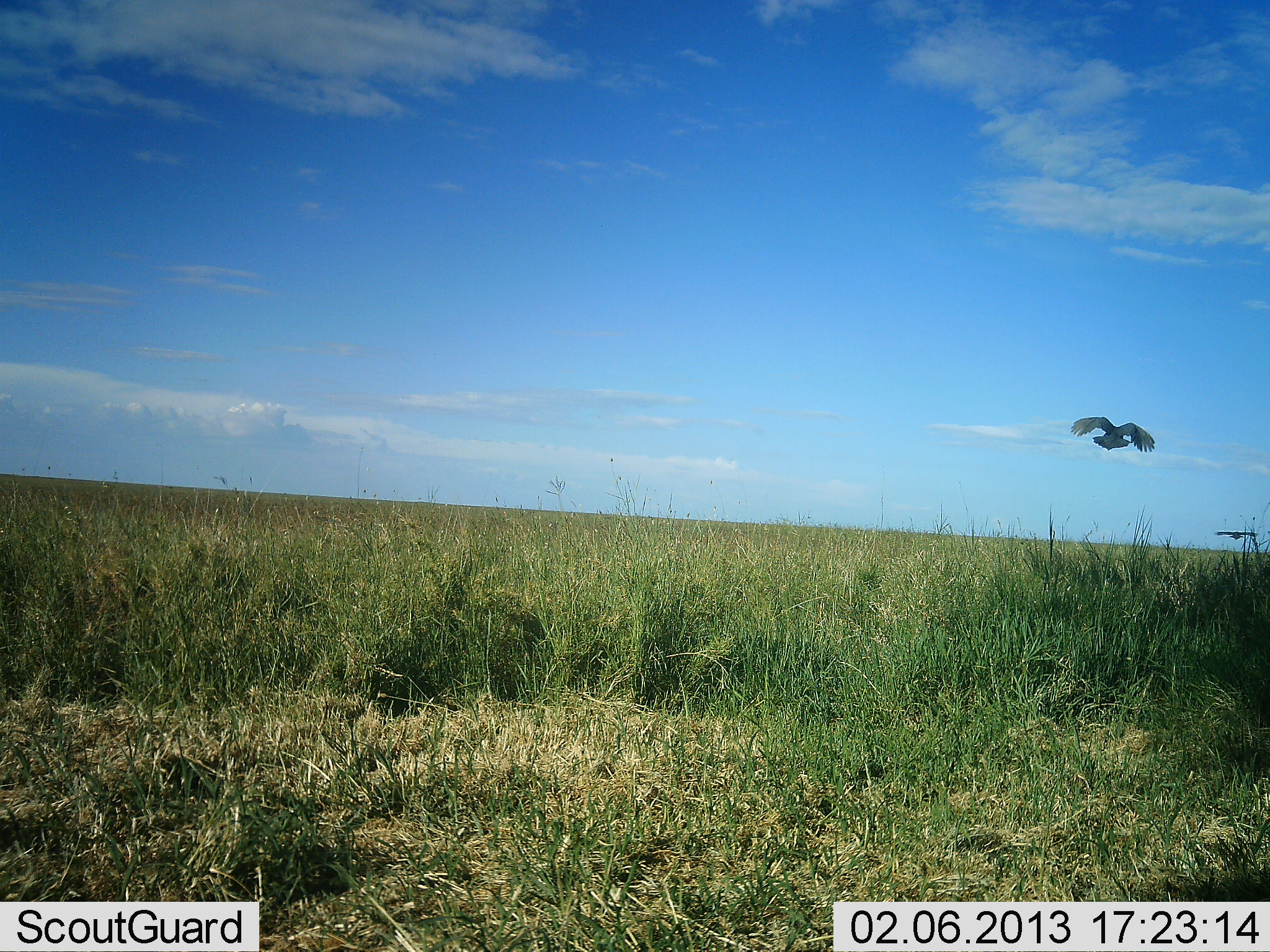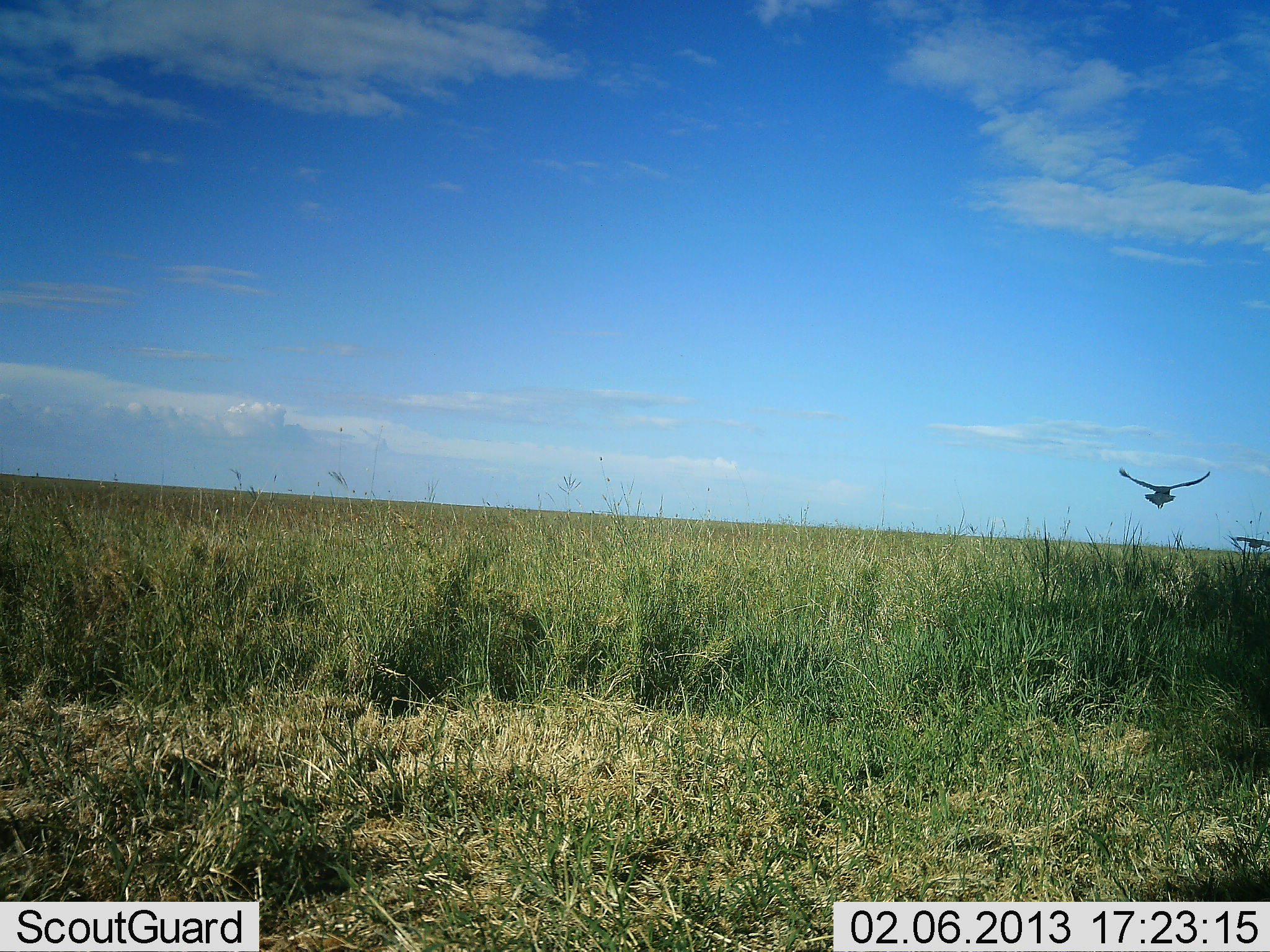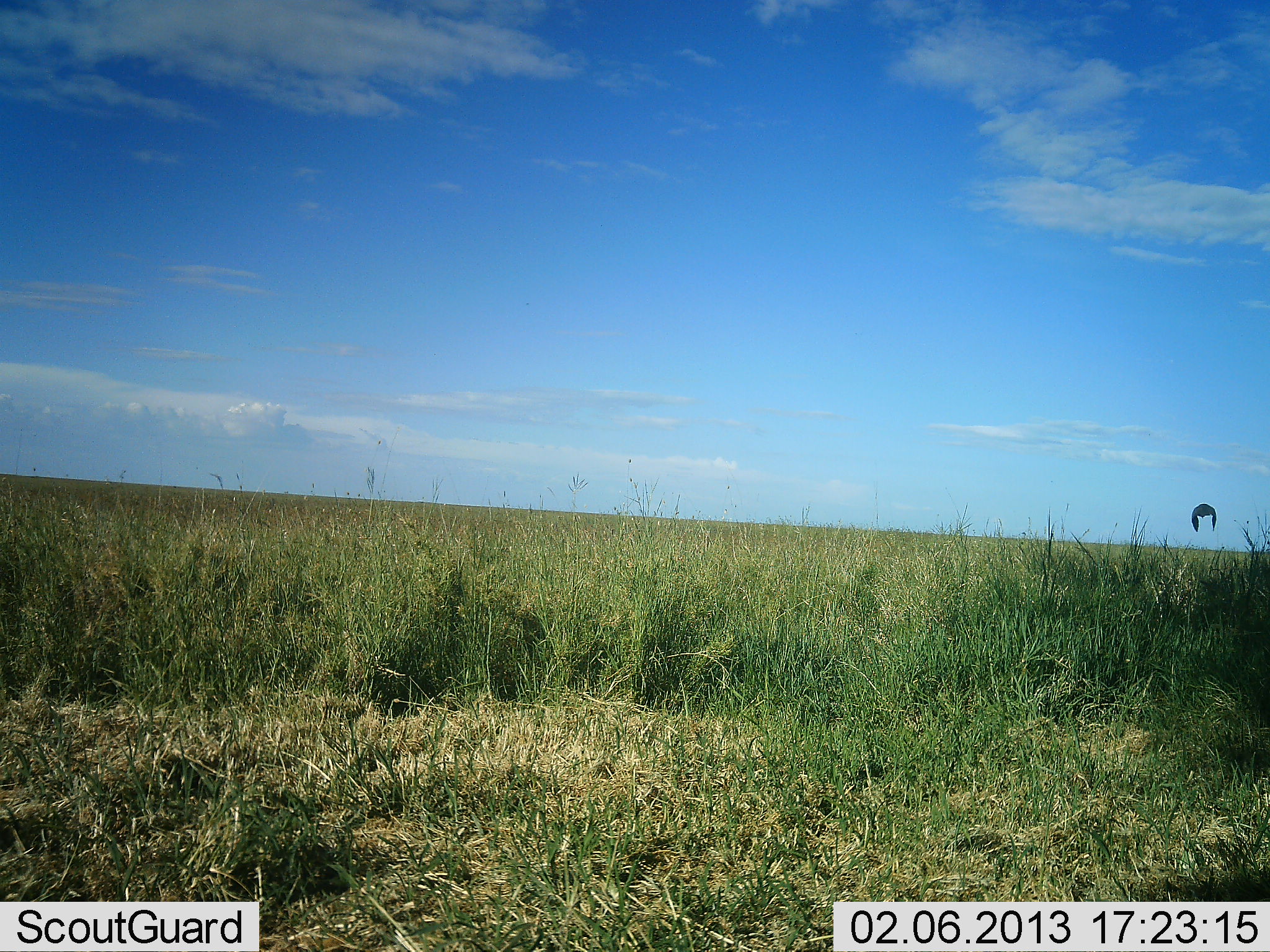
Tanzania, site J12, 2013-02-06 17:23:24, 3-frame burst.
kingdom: Animalia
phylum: Chordata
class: Aves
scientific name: Aves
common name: bird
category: otherbird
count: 2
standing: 0%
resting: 0%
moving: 100%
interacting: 3%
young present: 0%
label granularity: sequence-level